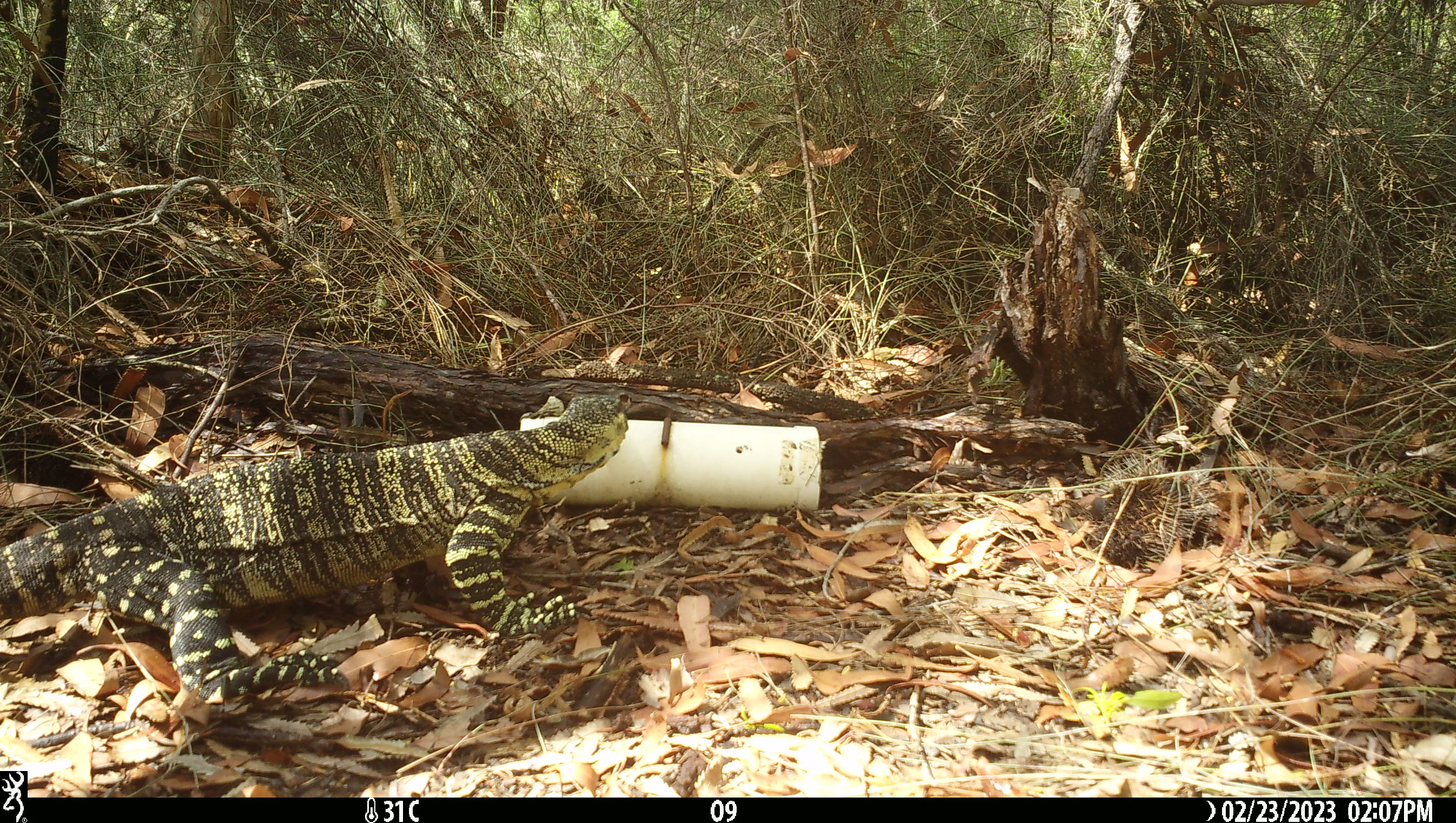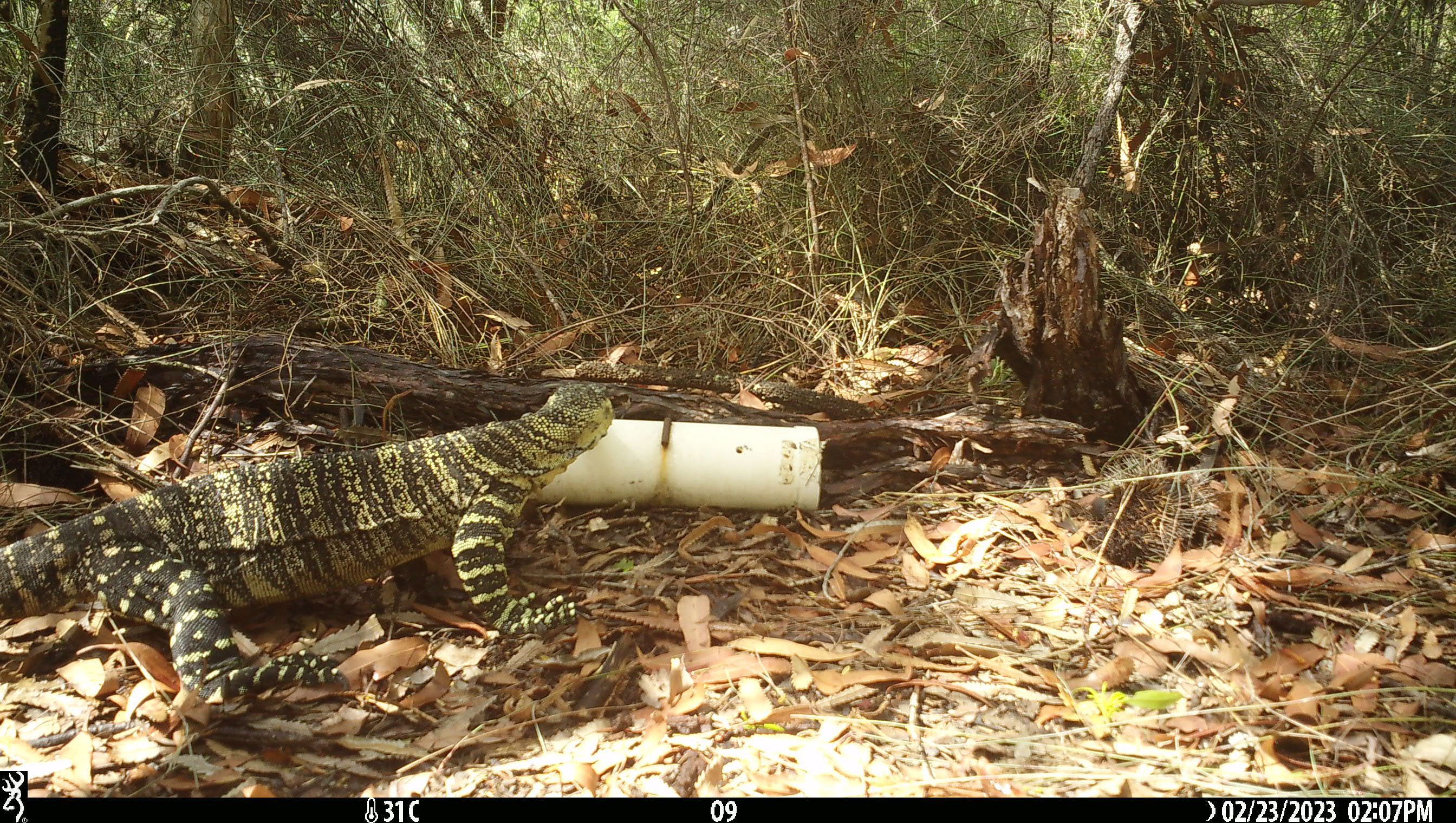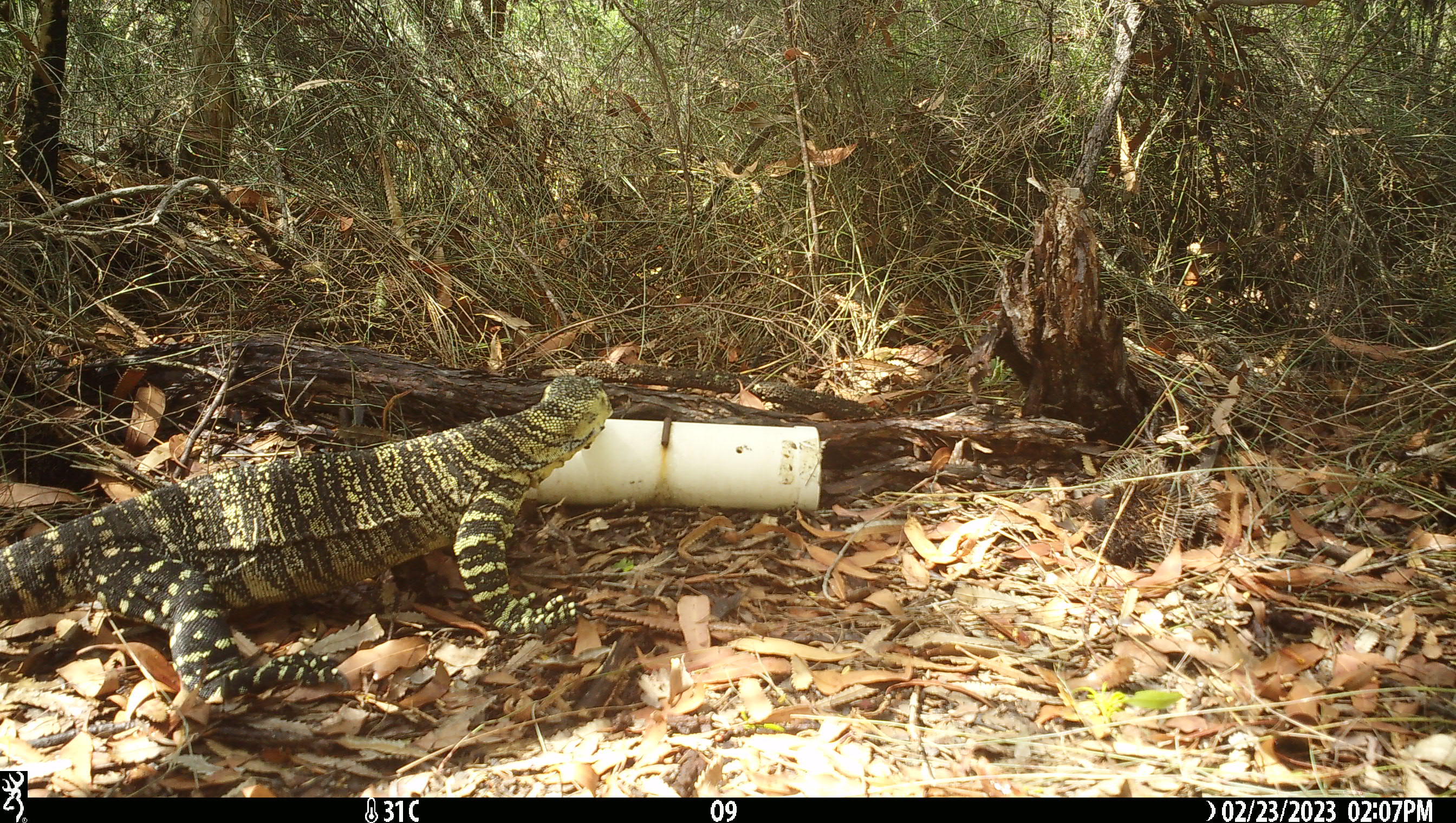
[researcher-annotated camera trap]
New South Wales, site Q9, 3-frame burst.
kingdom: Animalia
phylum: Chordata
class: Reptilia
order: Squamata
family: Varanidae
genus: Varanus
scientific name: Varanus varius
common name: lace monitor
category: goanna